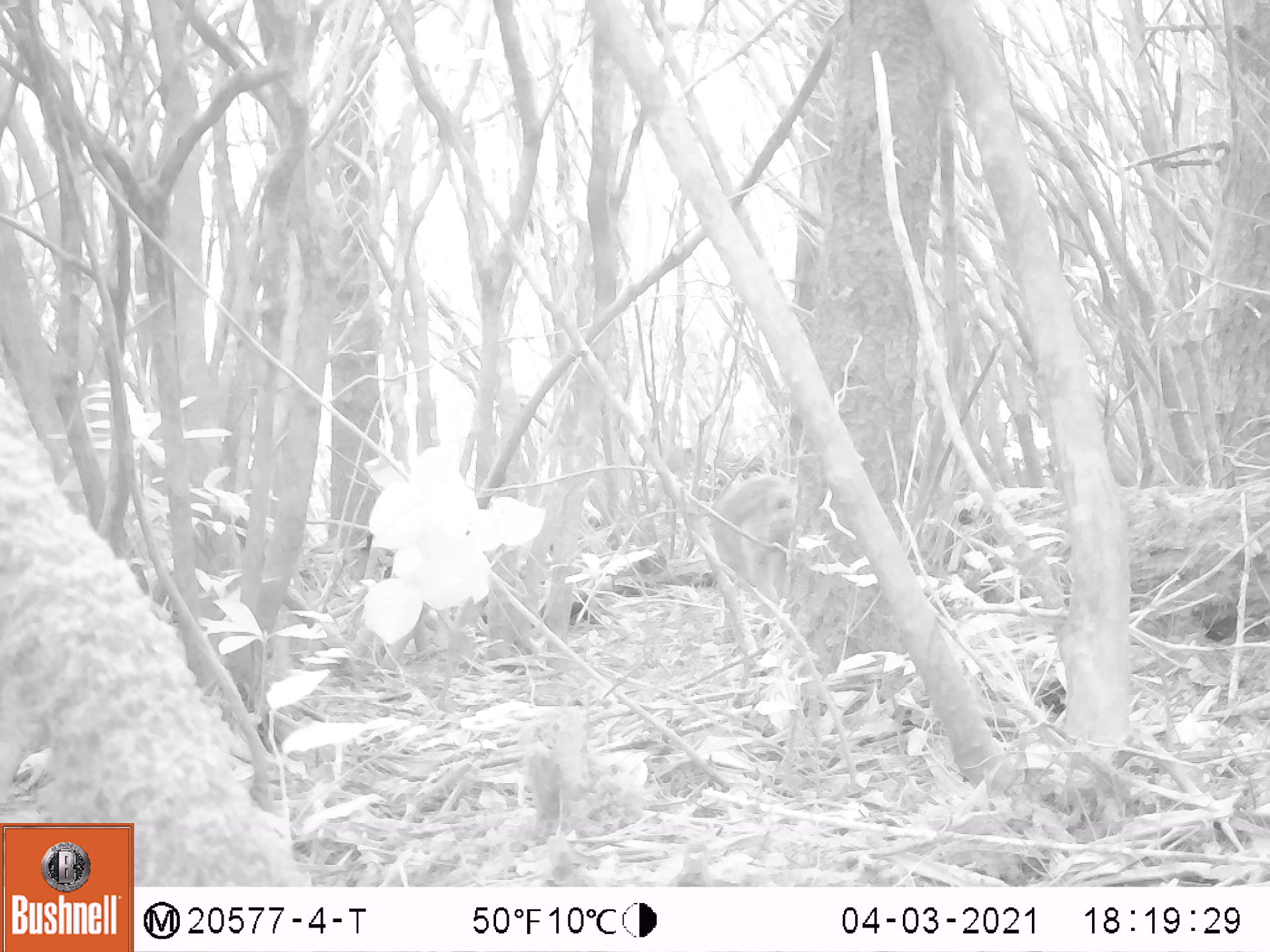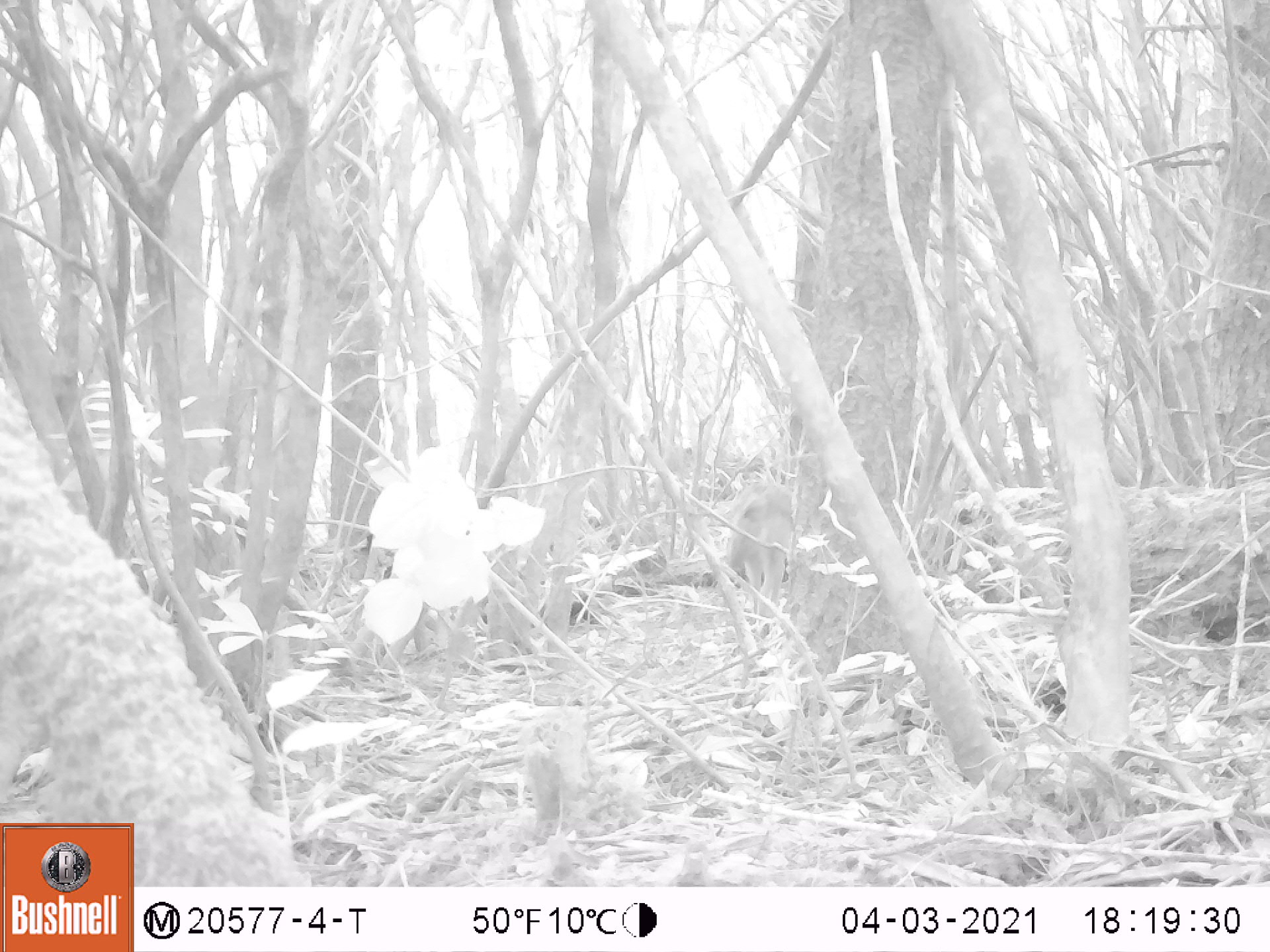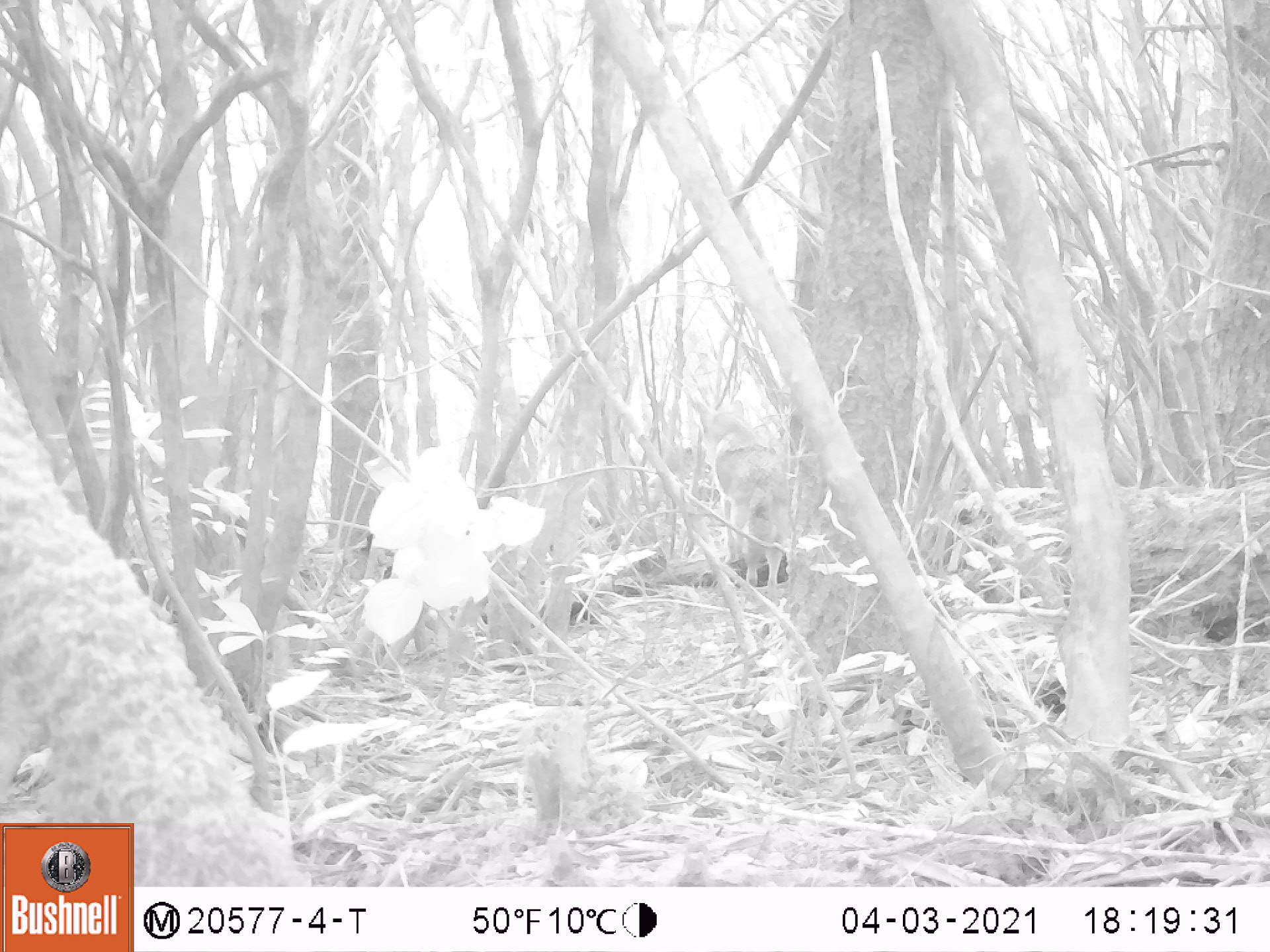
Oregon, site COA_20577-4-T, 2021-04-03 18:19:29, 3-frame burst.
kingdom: Animalia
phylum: Chordata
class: Mammalia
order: Carnivora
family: Canidae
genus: Canis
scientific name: Canis latrans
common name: coyote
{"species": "coyote (Canis latrans)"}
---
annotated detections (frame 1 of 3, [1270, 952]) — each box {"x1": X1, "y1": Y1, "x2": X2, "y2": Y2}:
coyote: {"x1": 707, "y1": 458, "x2": 814, "y2": 626}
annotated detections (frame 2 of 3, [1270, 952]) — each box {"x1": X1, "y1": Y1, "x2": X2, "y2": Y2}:
coyote: {"x1": 720, "y1": 445, "x2": 800, "y2": 640}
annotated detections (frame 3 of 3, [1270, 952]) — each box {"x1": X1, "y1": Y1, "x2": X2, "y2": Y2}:
coyote: {"x1": 683, "y1": 387, "x2": 800, "y2": 595}